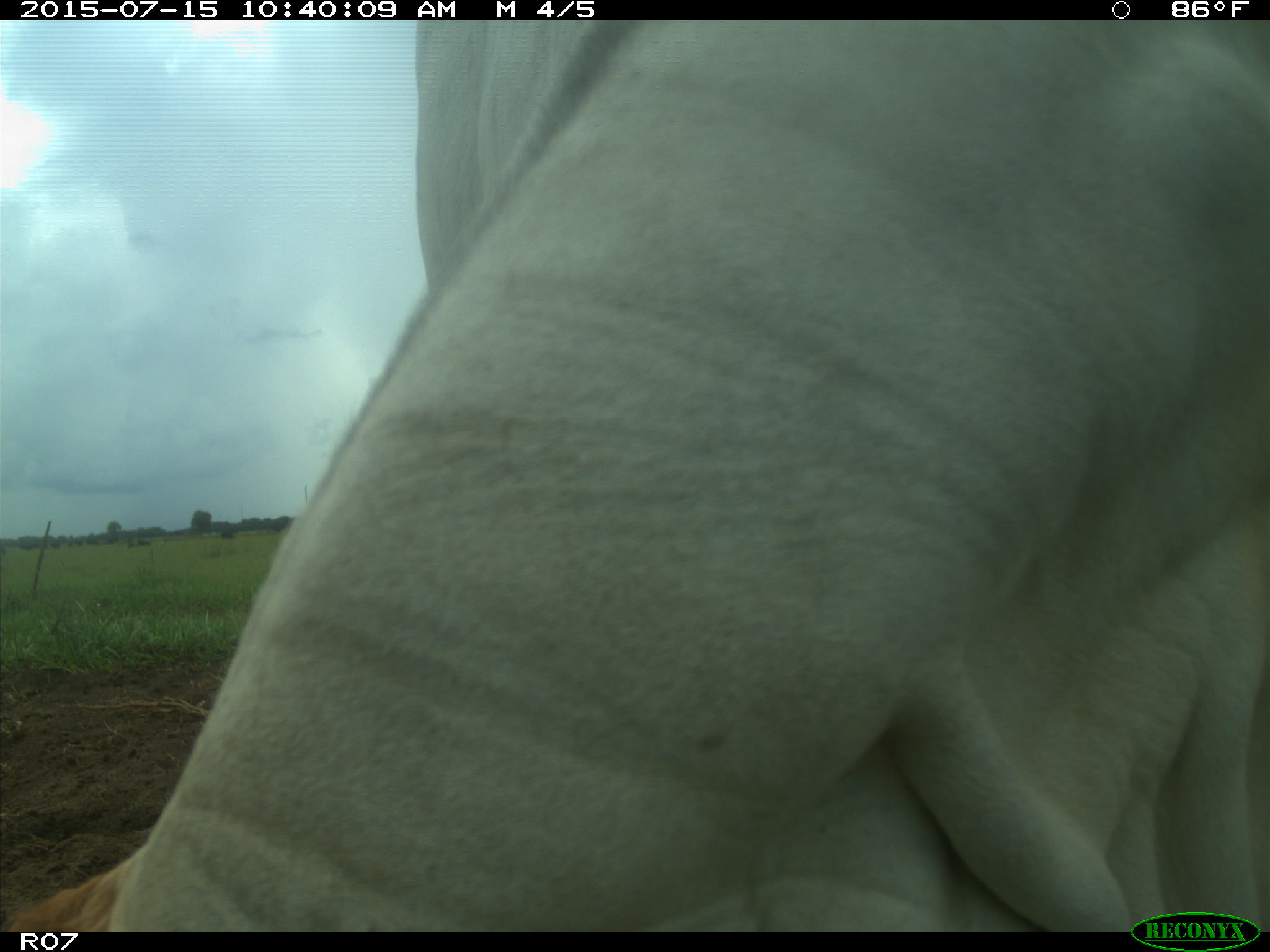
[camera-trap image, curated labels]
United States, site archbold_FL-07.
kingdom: Animalia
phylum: Chordata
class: Mammalia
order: Artiodactyla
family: Bovidae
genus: Bos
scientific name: Bos taurus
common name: domestic cow